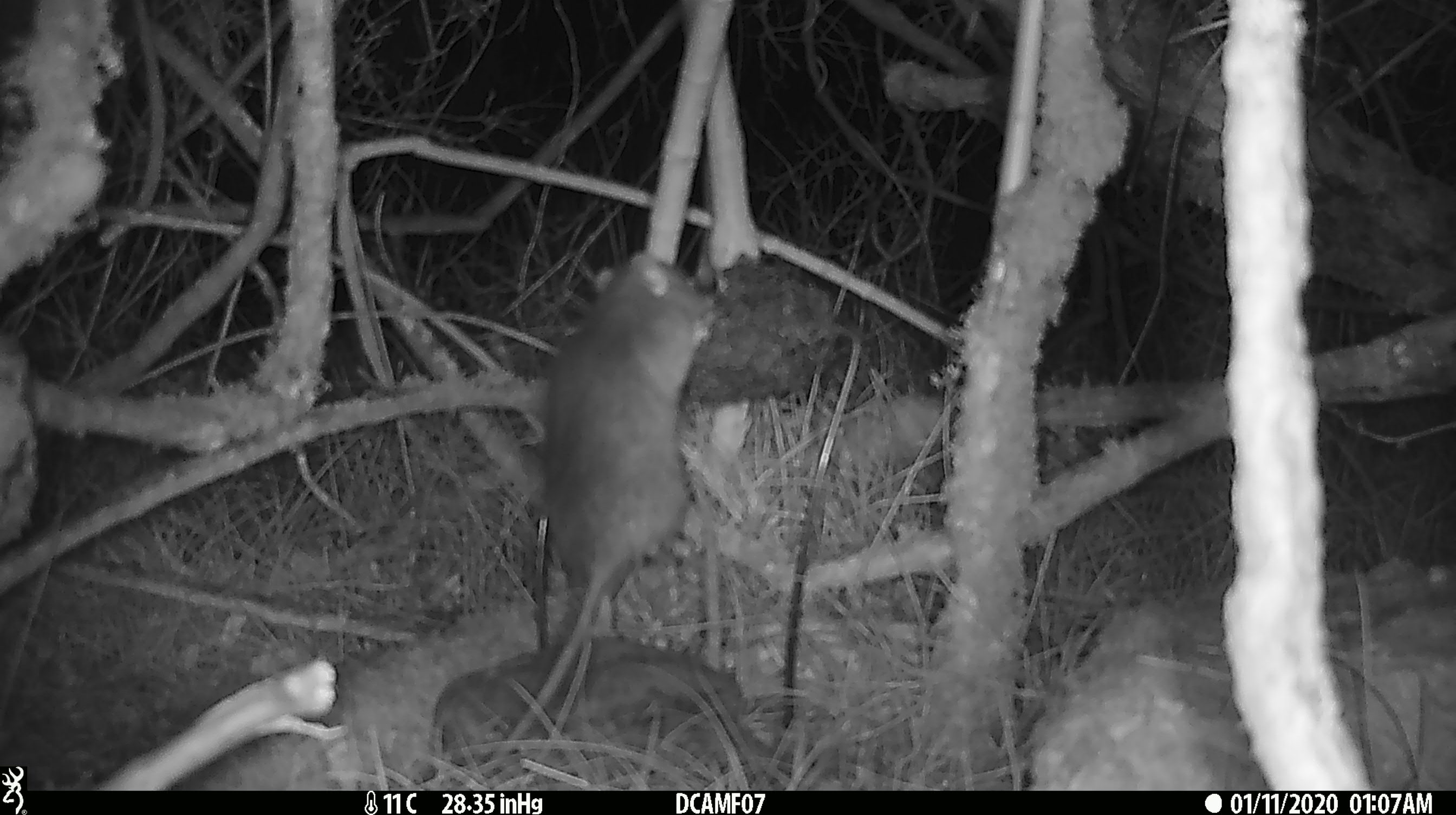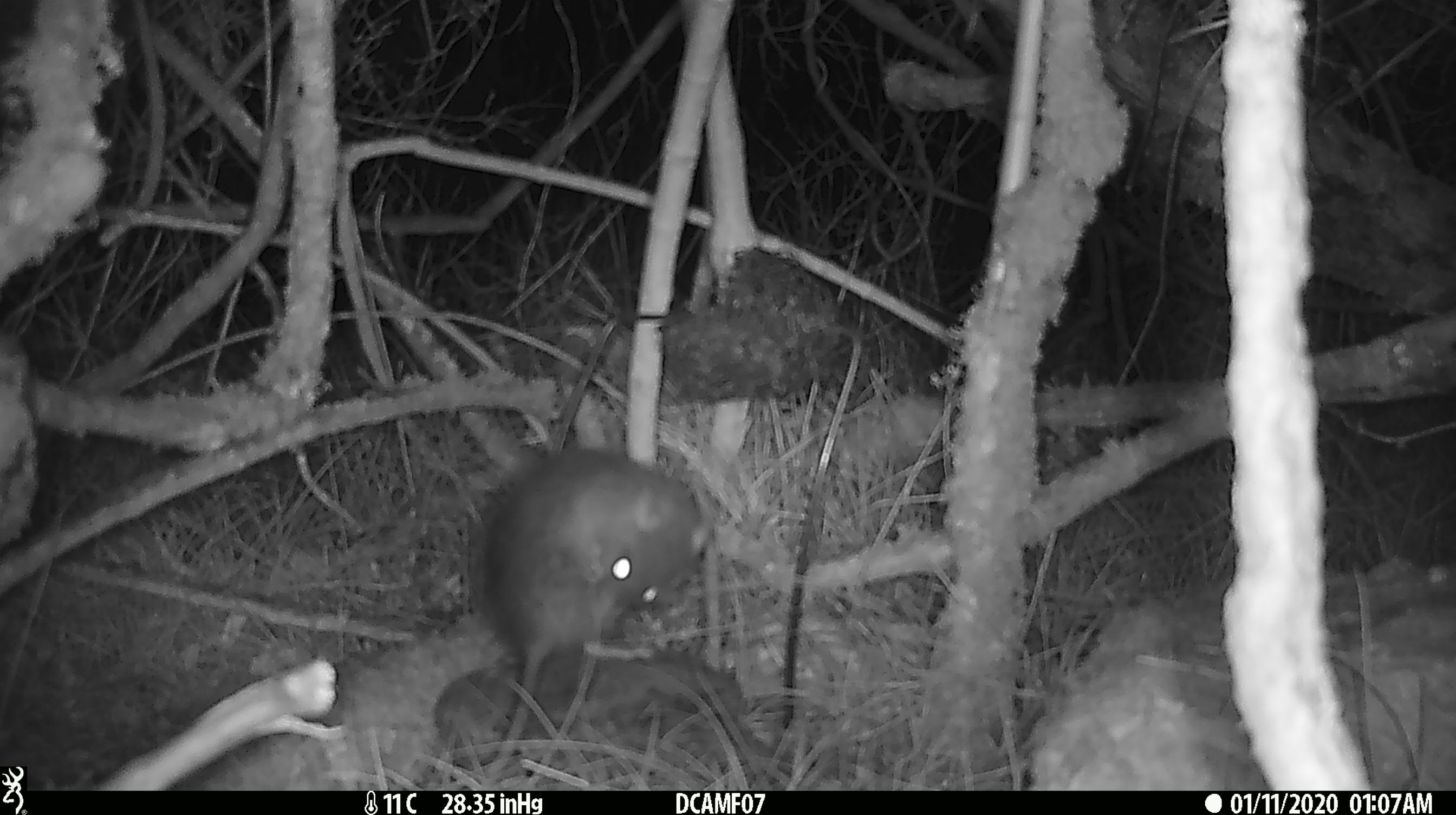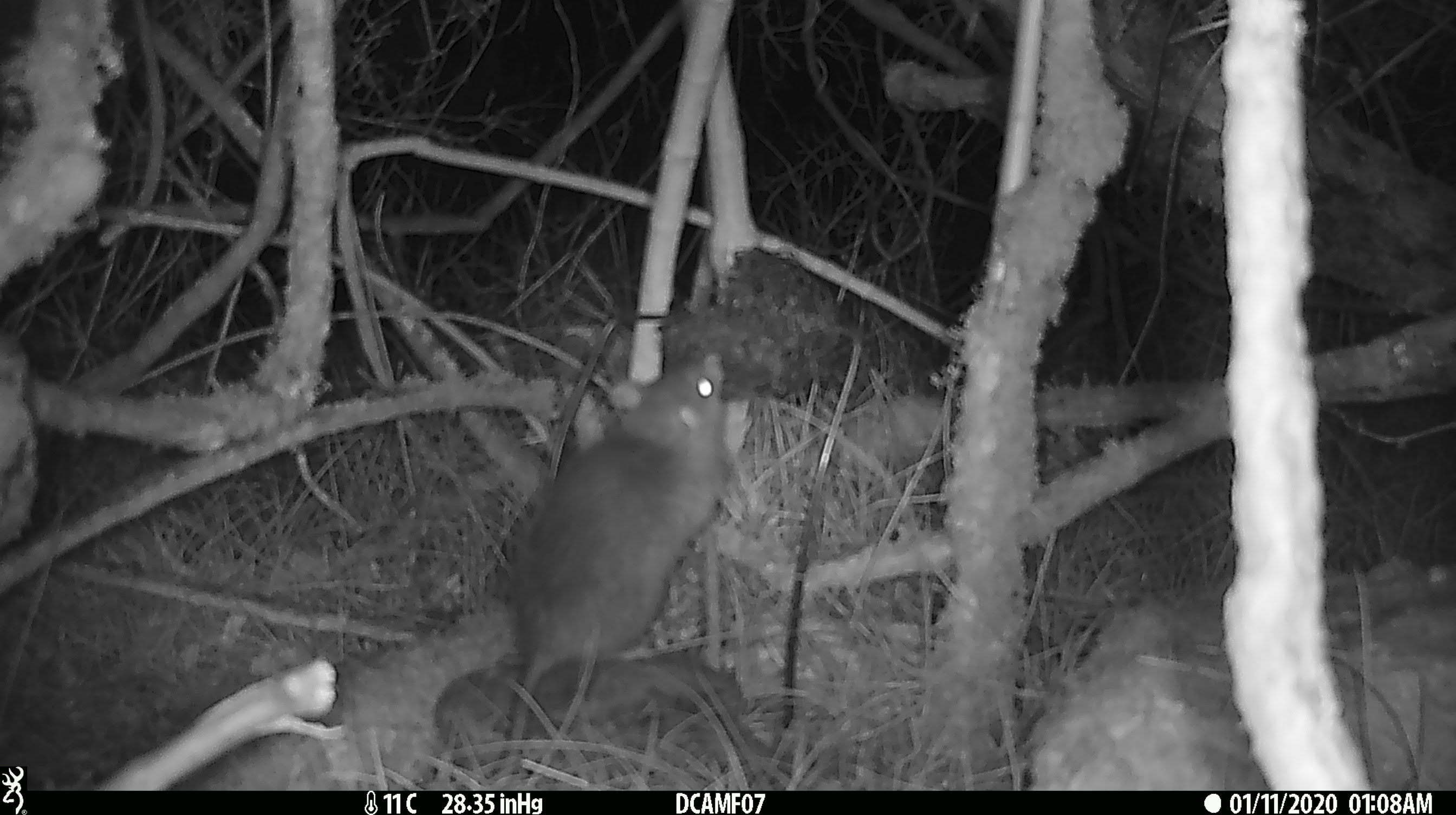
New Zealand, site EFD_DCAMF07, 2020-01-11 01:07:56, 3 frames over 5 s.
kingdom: Animalia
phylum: Chordata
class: Mammalia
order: Rodentia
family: Muridae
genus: Rattus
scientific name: Rattus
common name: rat